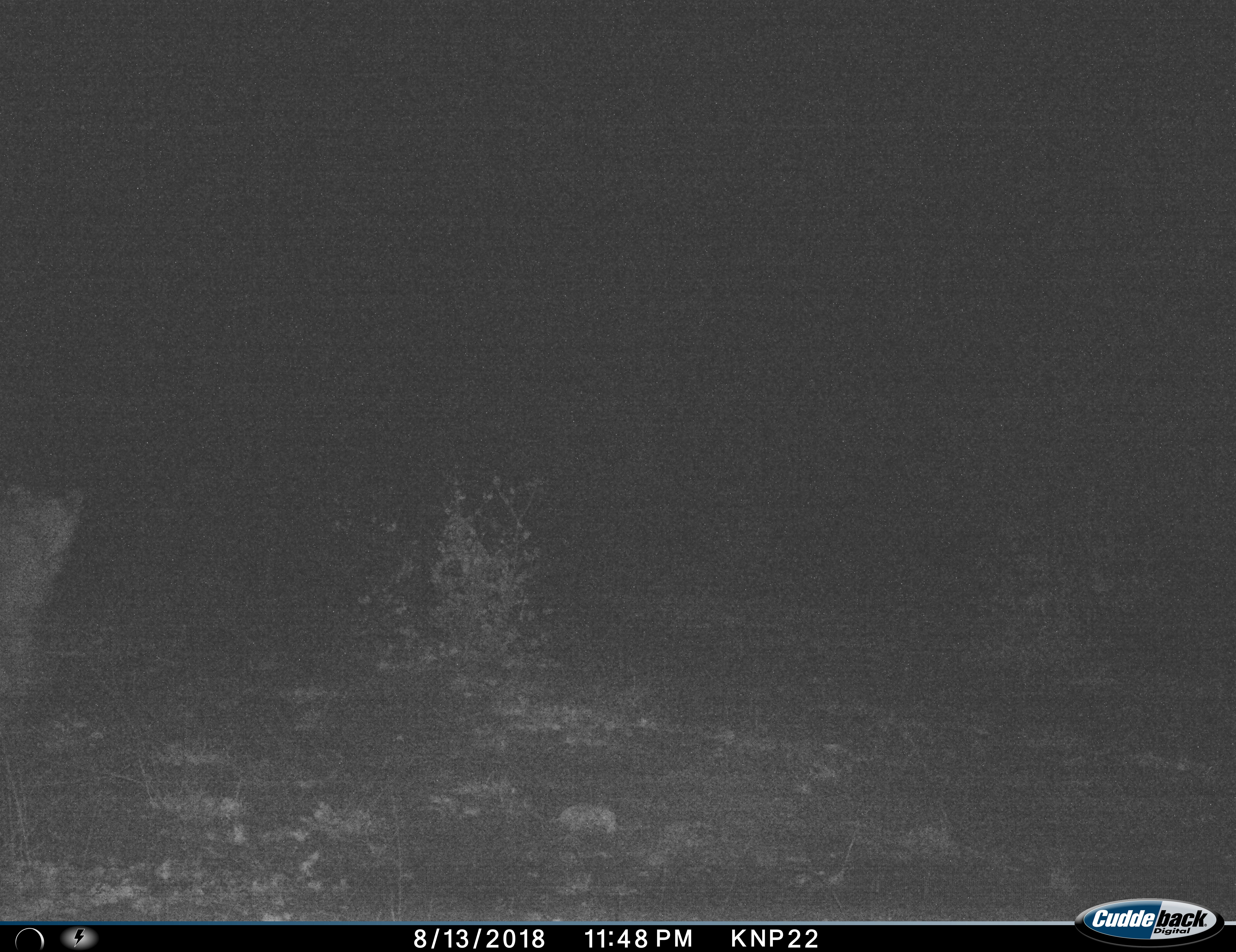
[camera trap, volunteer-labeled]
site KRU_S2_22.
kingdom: Animalia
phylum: Chordata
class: Mammalia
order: Carnivora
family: Felidae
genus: Panthera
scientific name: Panthera leo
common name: lion female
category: lionfemale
Lionfemale (lion female) (Panthera leo), count 1. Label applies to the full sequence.